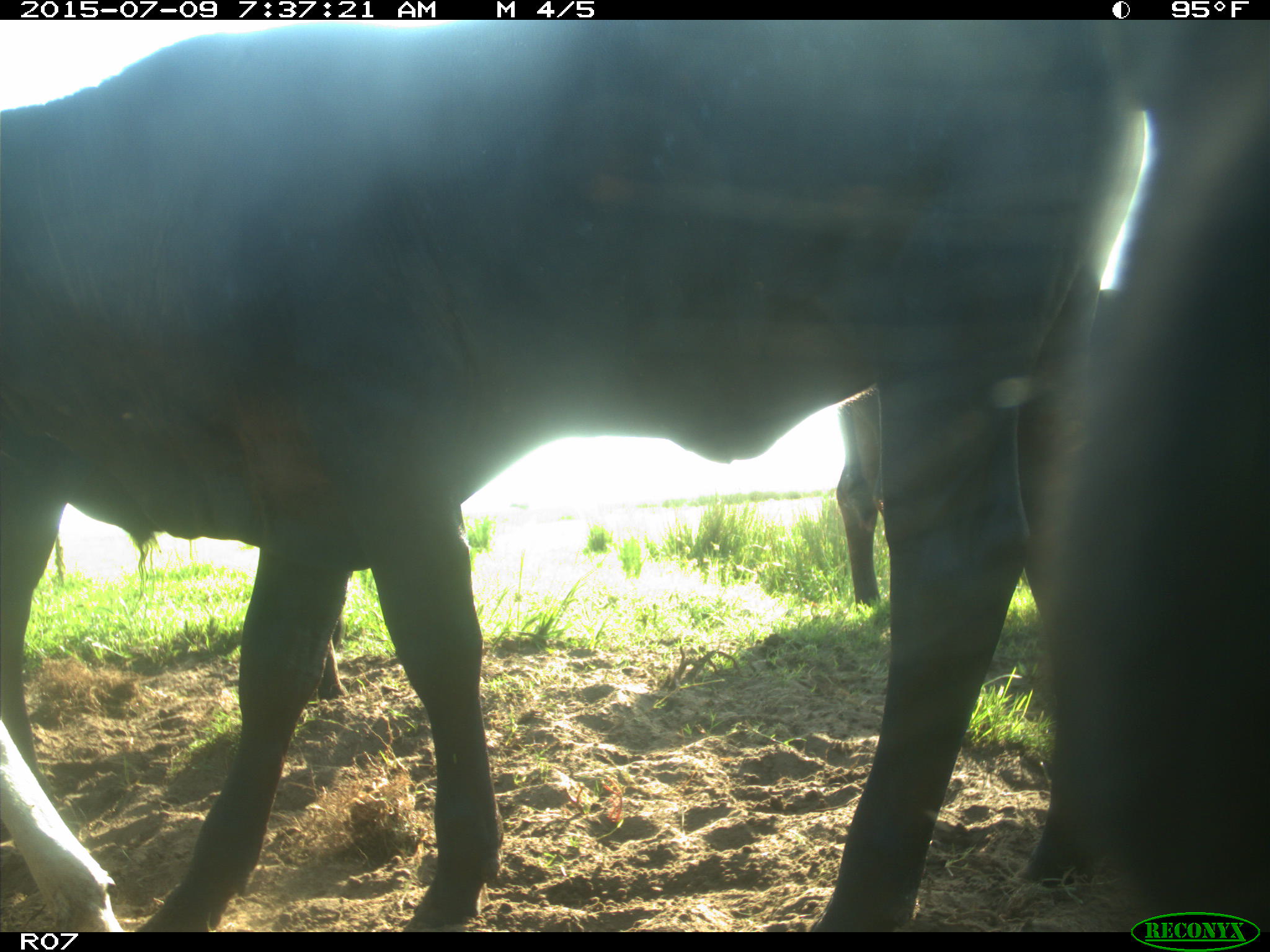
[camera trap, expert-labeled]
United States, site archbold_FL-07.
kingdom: Animalia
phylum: Chordata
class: Mammalia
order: Artiodactyla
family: Bovidae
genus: Bos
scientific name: Bos taurus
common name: domestic cow